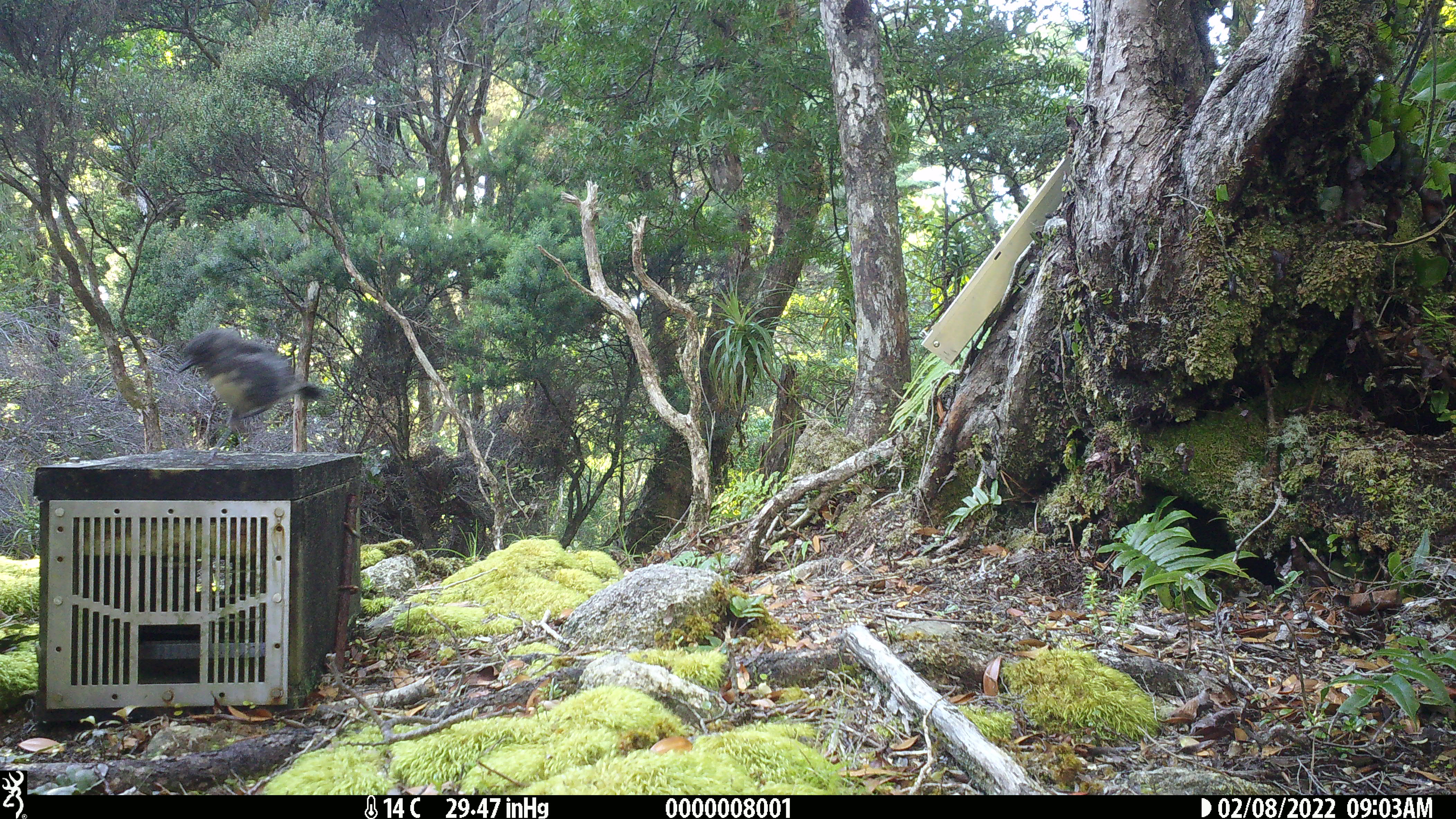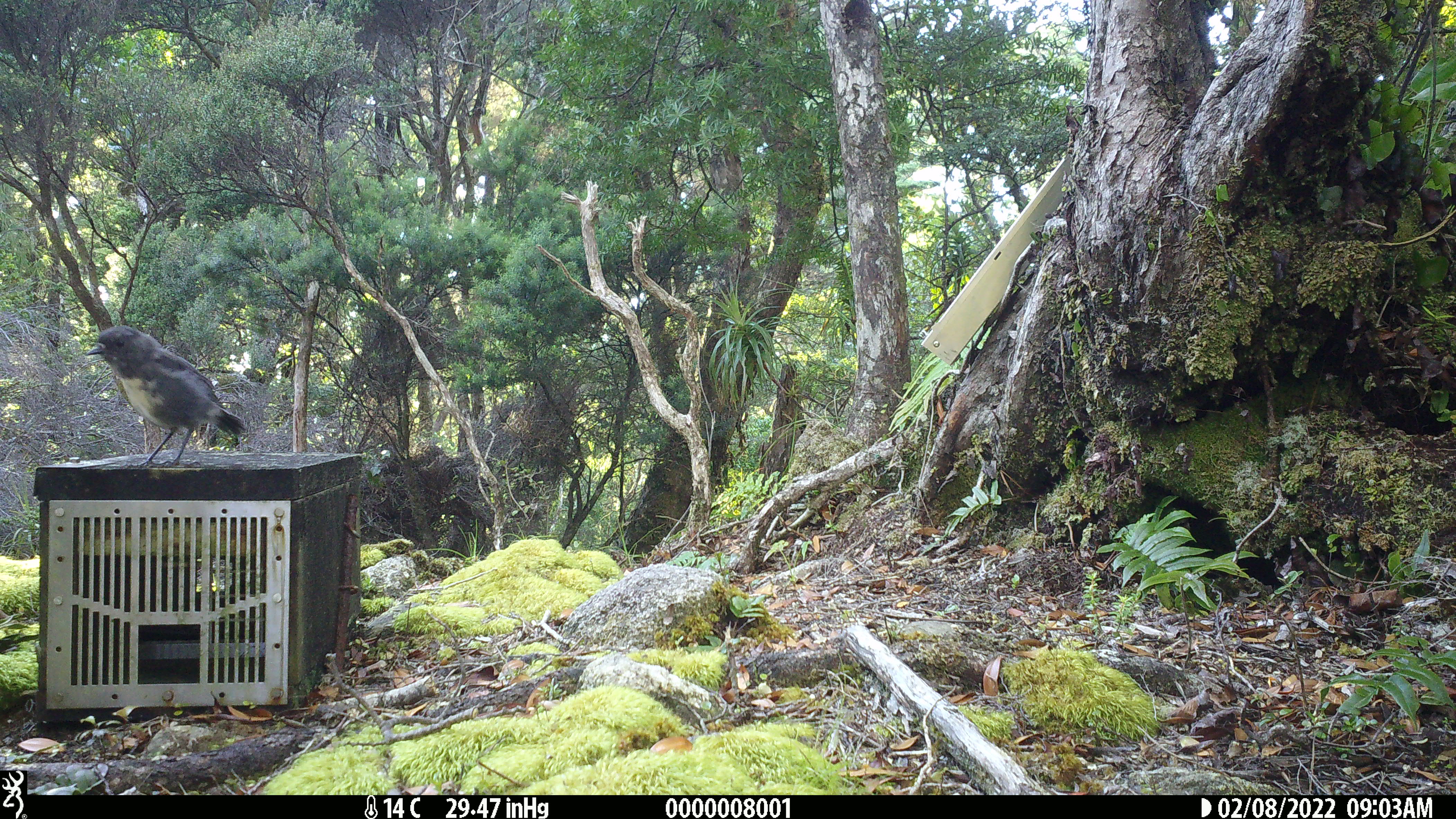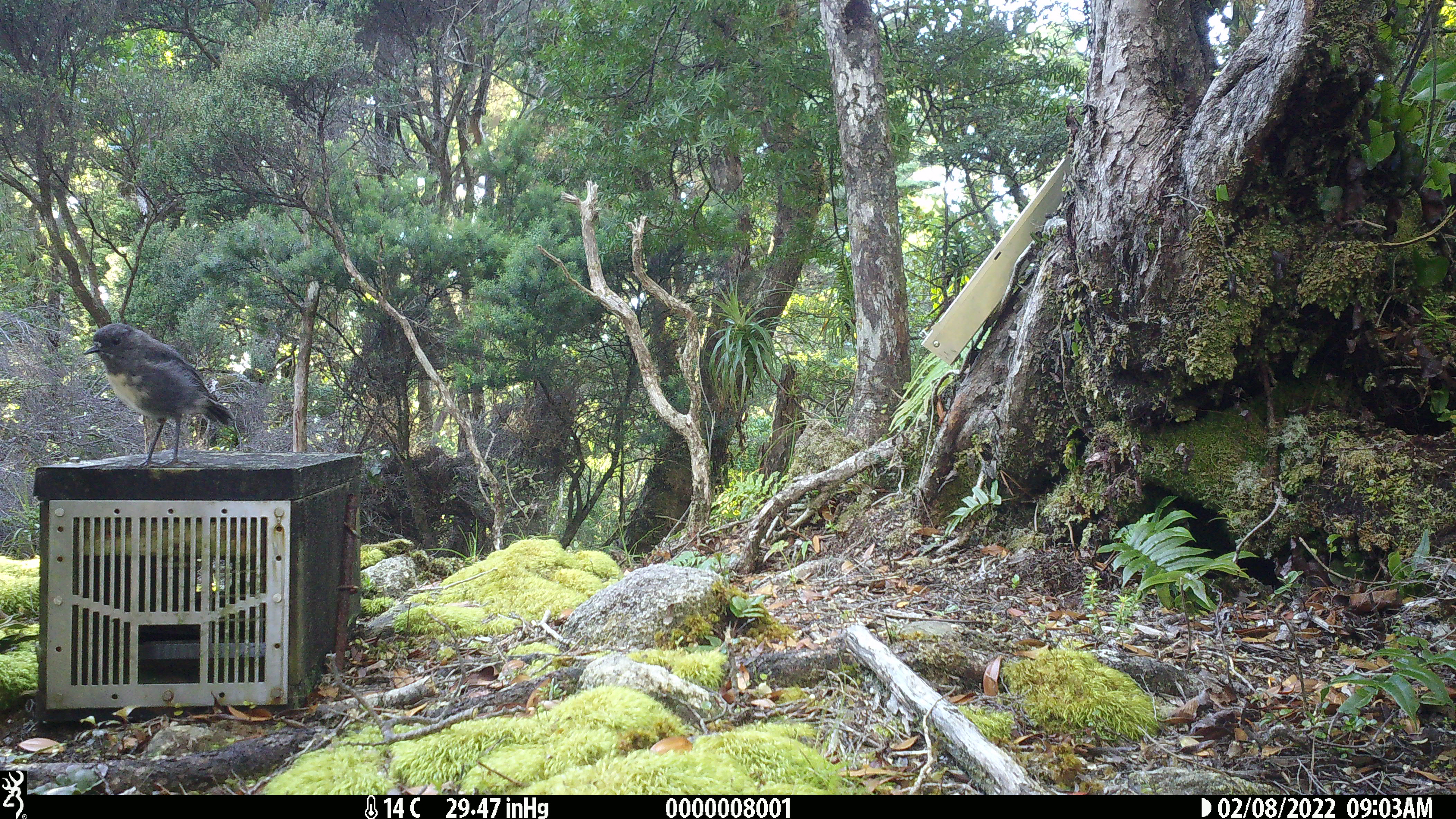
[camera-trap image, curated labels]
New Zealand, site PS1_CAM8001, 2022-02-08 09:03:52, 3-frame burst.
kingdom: Animalia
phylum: Chordata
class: Aves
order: Passeriformes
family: Petroicidae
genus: Petroica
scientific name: Petroica australis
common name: new zealand robin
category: robin